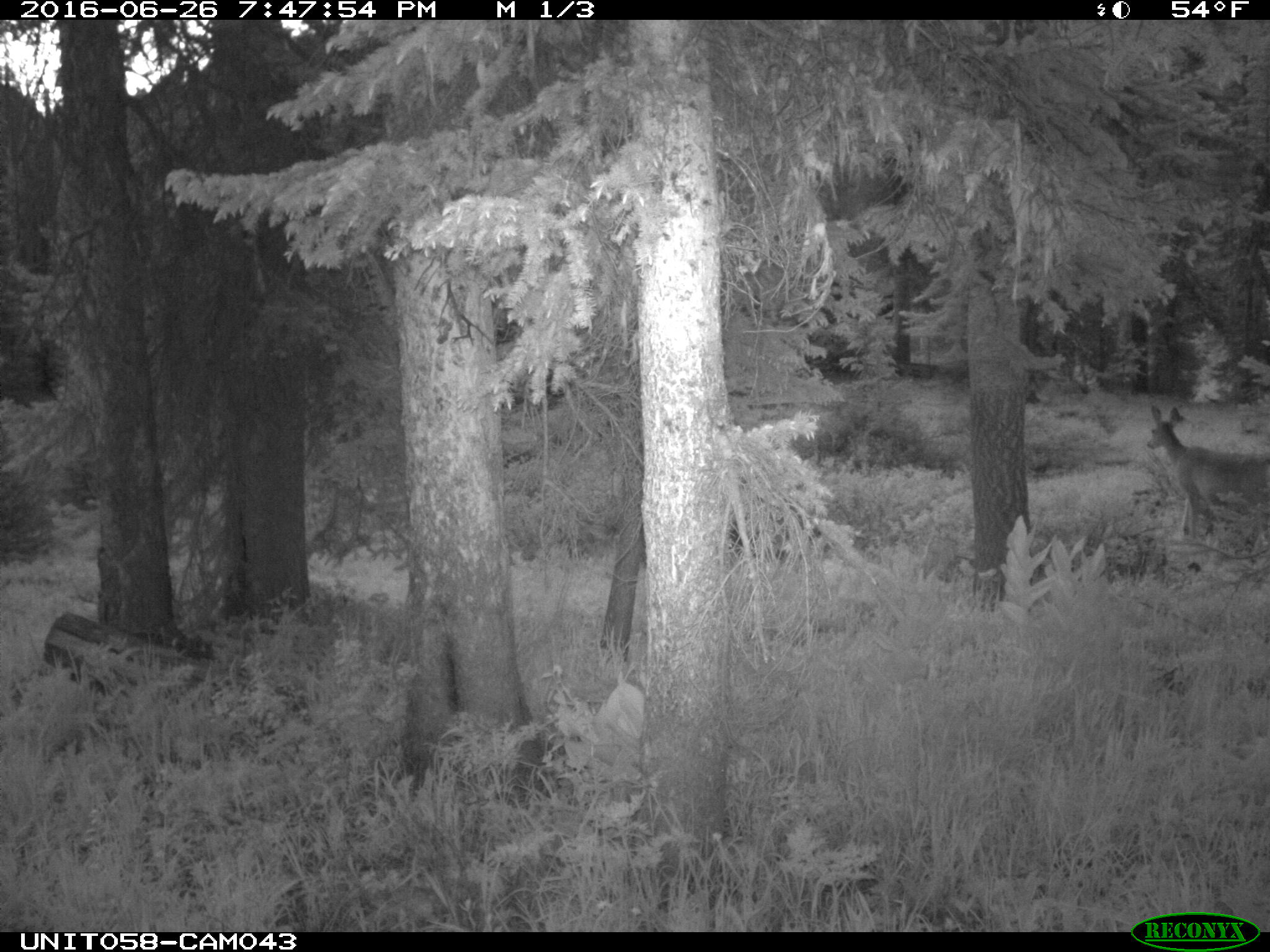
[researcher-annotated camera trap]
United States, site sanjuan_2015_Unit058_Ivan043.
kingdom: Animalia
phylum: Chordata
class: Mammalia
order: Artiodactyla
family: Cervidae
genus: Odocoileus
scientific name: Odocoileus hemionus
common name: mule deer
Odocoileus hemionus (mule deer).